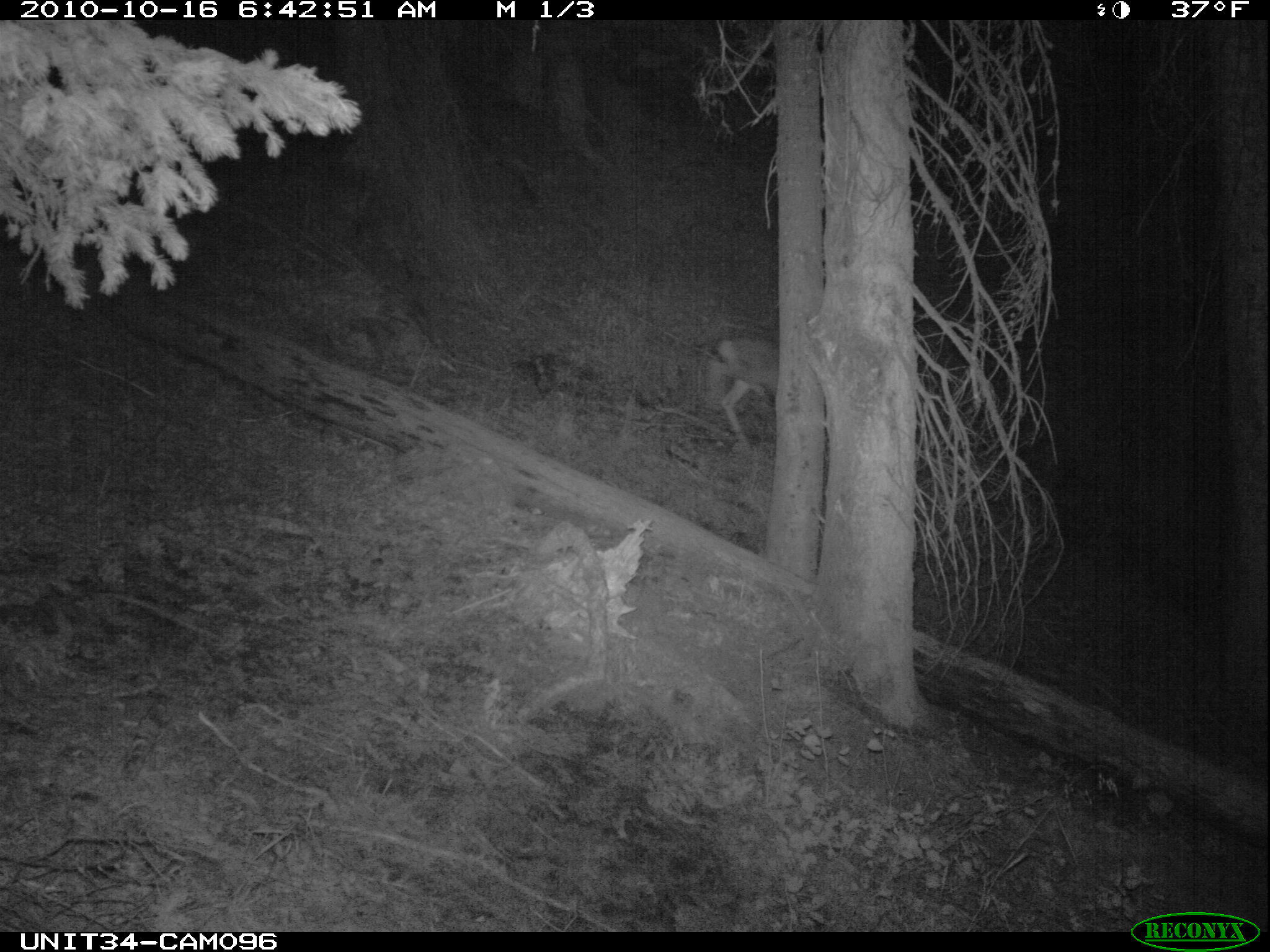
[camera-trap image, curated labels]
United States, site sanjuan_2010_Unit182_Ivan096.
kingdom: Animalia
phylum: Chordata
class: Mammalia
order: Artiodactyla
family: Cervidae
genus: Odocoileus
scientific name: Odocoileus hemionus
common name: mule deer